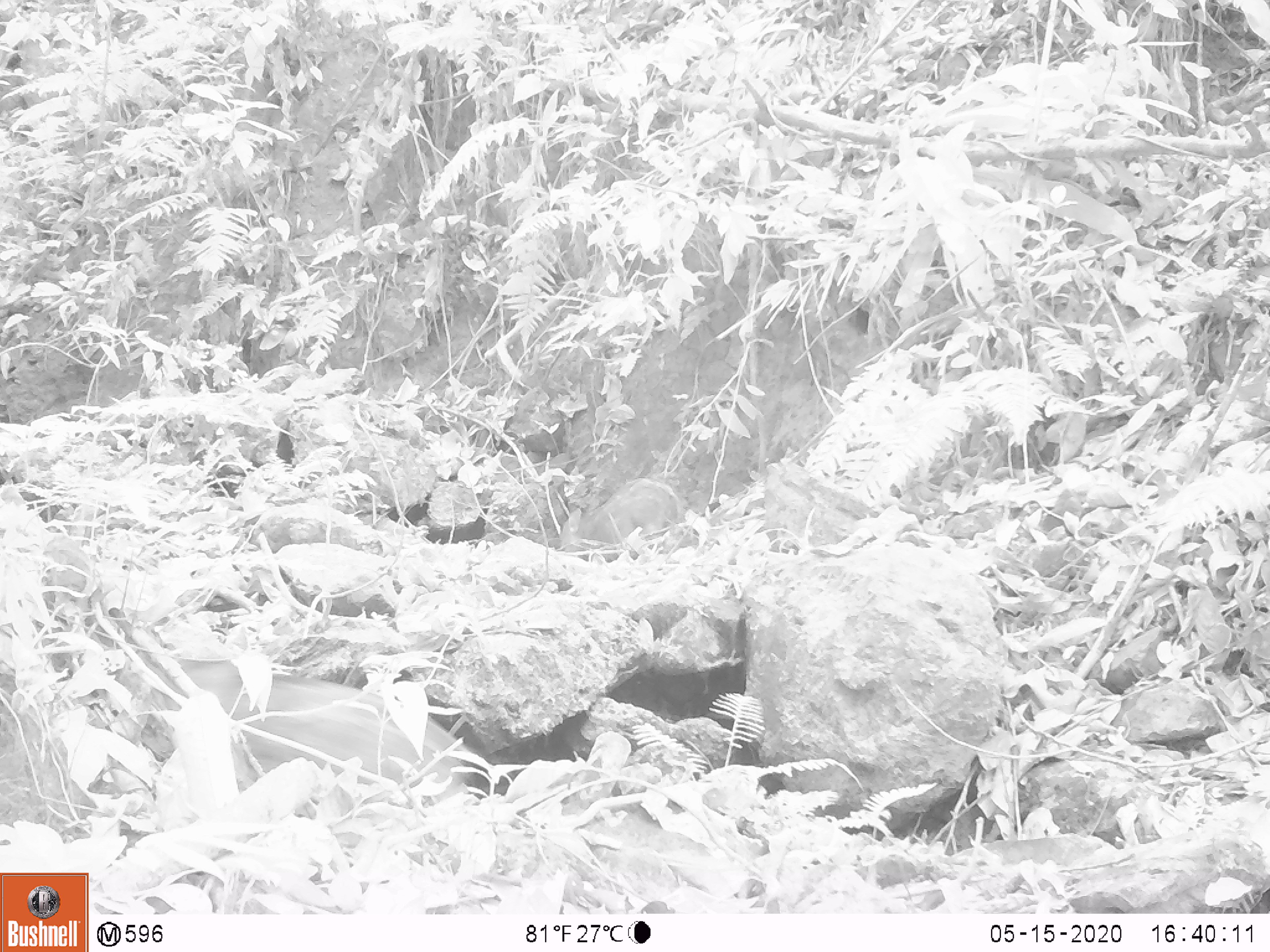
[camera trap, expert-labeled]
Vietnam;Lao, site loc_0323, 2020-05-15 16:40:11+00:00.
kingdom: Animalia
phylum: Chordata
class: Mammalia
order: Artiodactyla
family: Suidae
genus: Sus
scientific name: Sus scrofa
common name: eurasian wild pig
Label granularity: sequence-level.